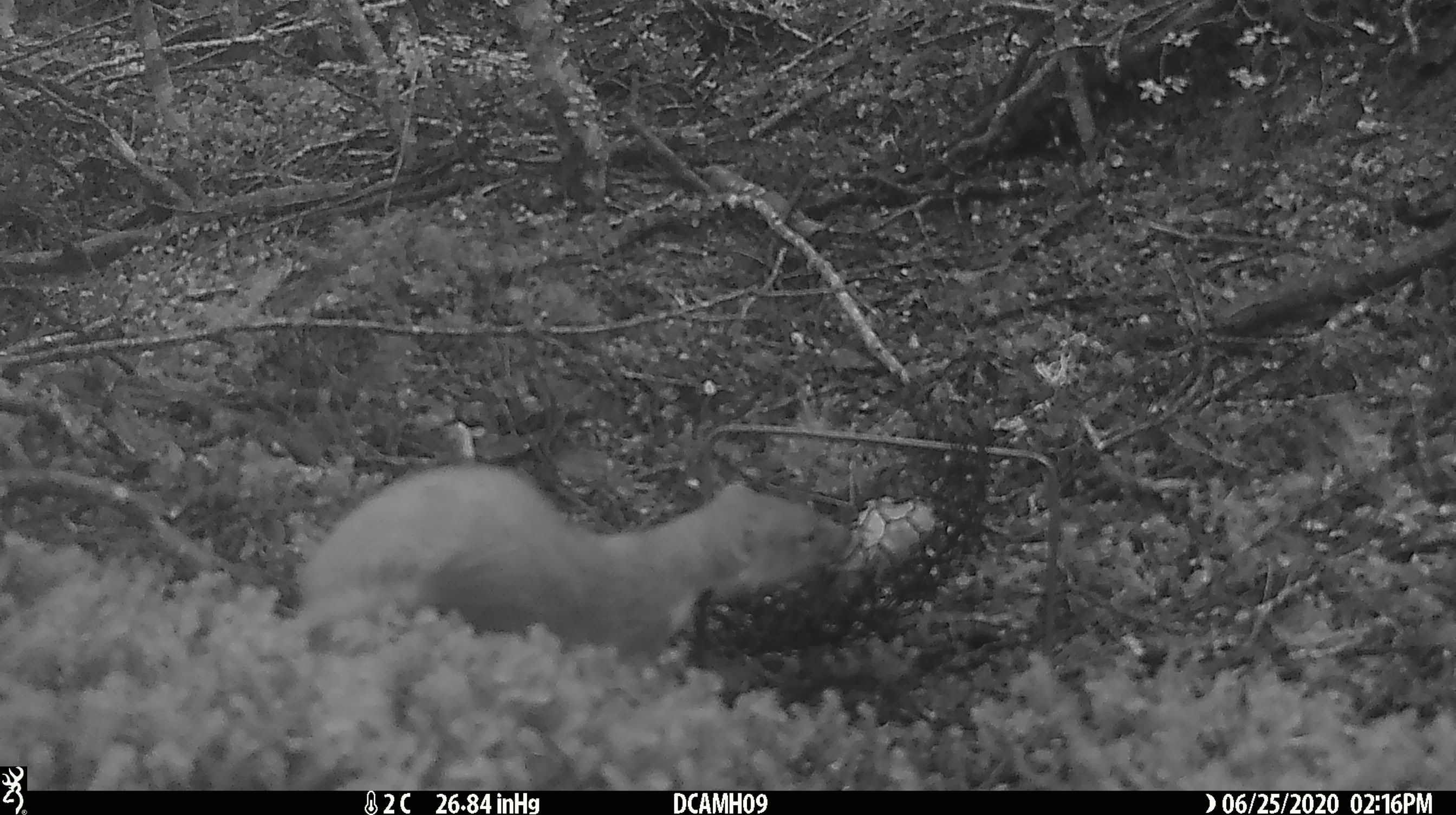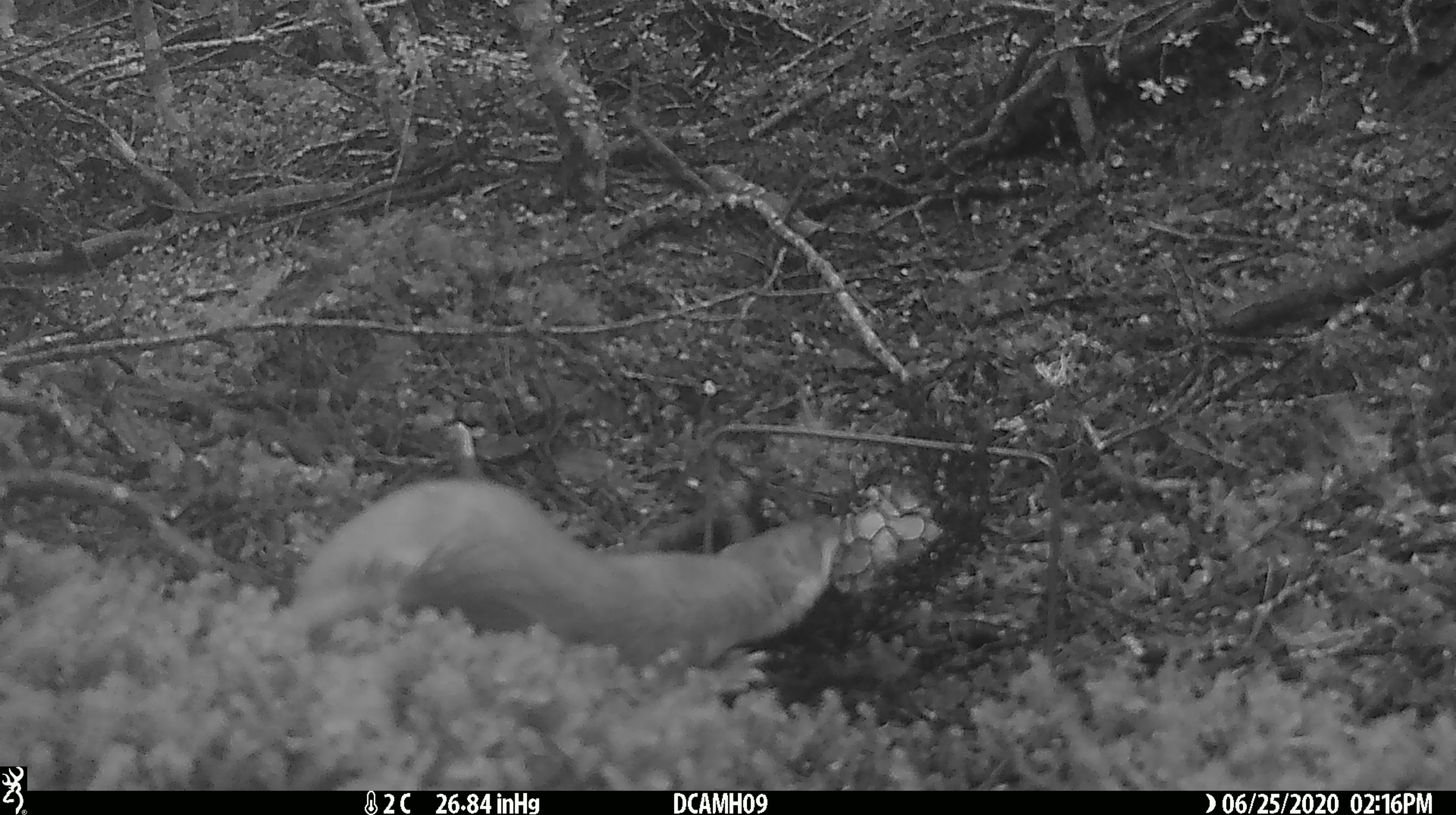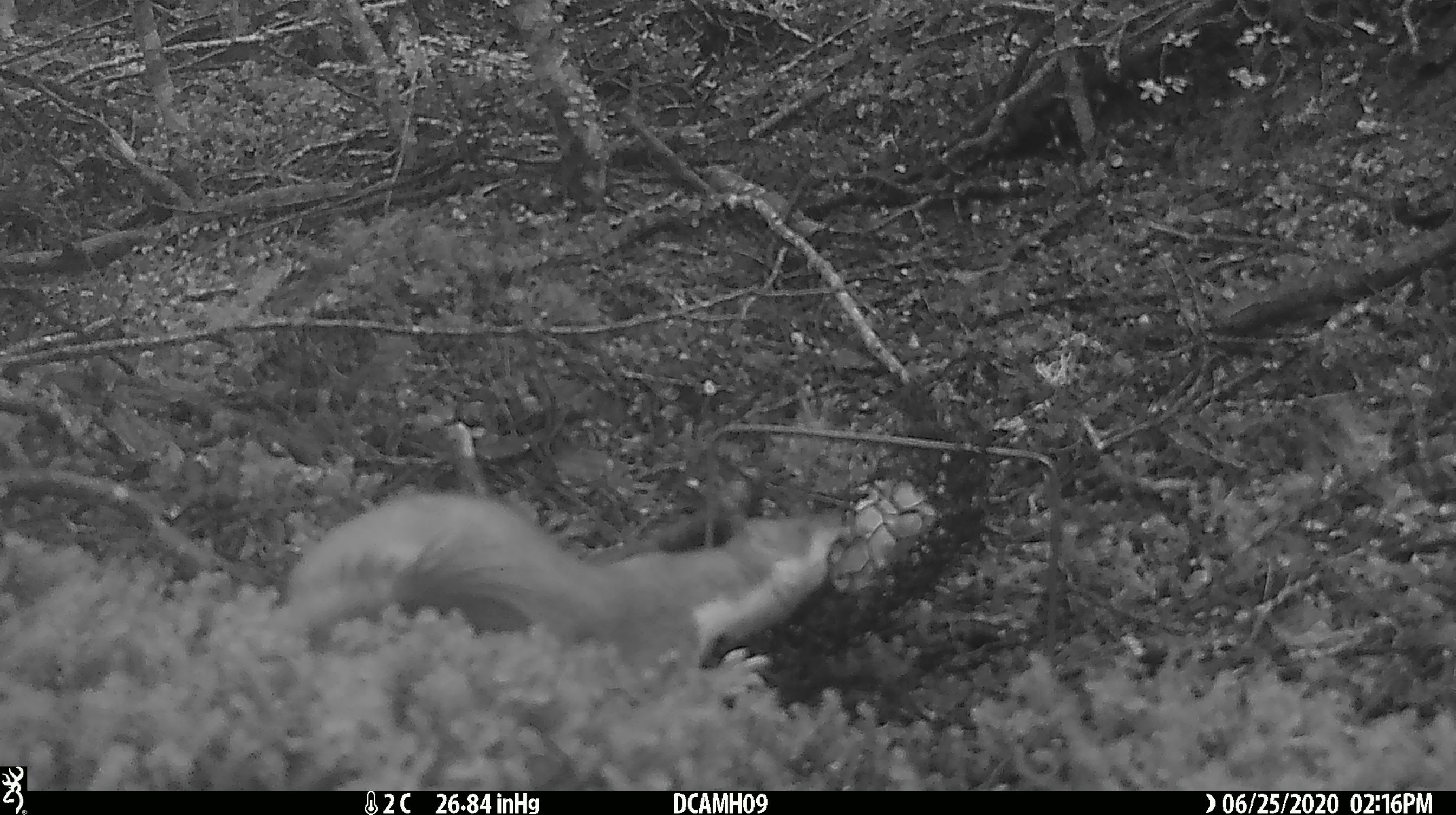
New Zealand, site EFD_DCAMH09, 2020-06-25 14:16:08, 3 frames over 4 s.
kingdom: Animalia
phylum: Chordata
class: Mammalia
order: Carnivora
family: Mustelidae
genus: Mustela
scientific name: Mustela erminea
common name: stoat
Stoat (Mustela erminea).